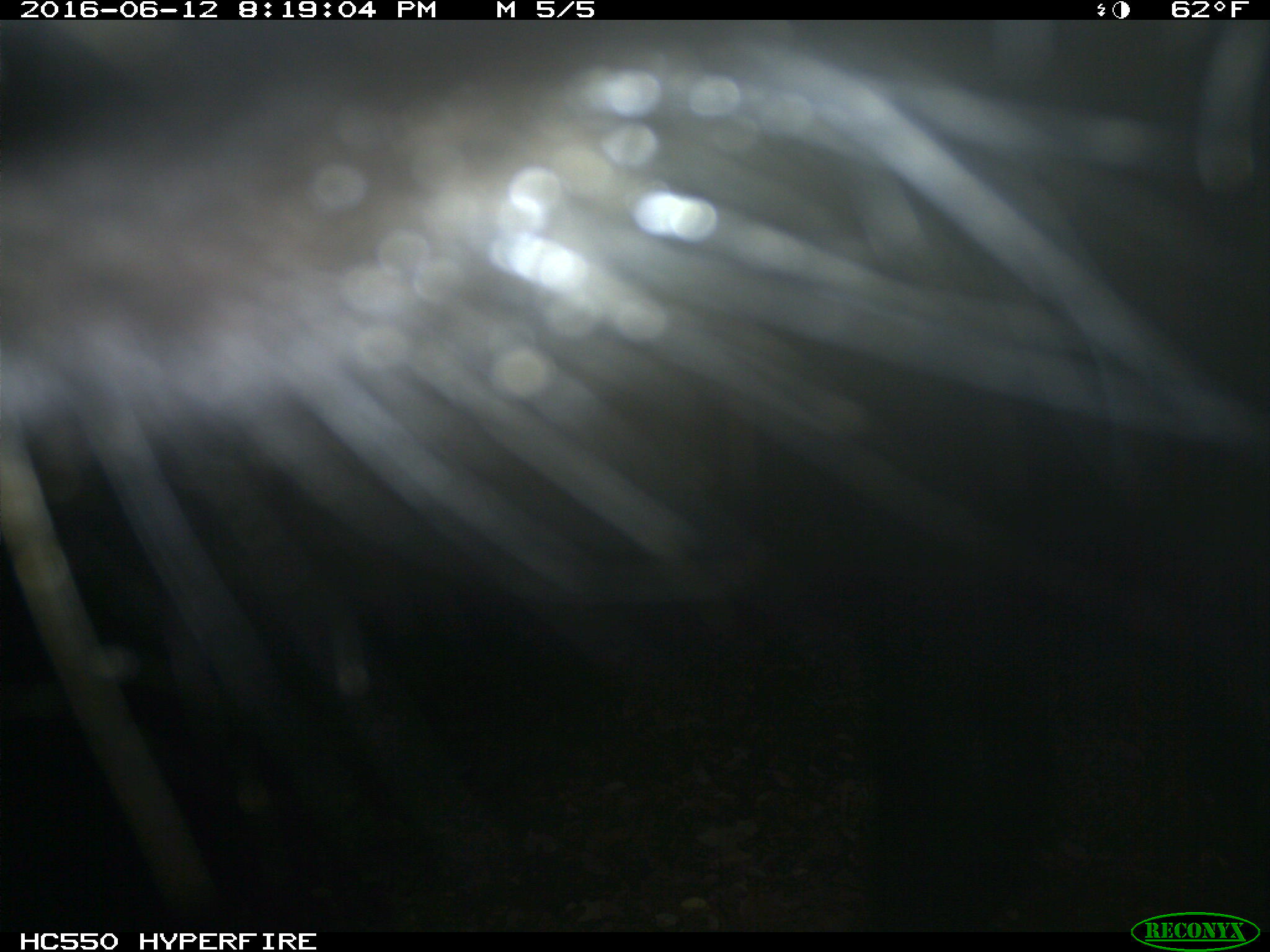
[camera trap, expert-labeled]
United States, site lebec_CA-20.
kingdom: Animalia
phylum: Chordata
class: Mammalia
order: Artiodactyla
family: Bovidae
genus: Bos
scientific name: Bos taurus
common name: domestic cow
Bos taurus (domestic cow).